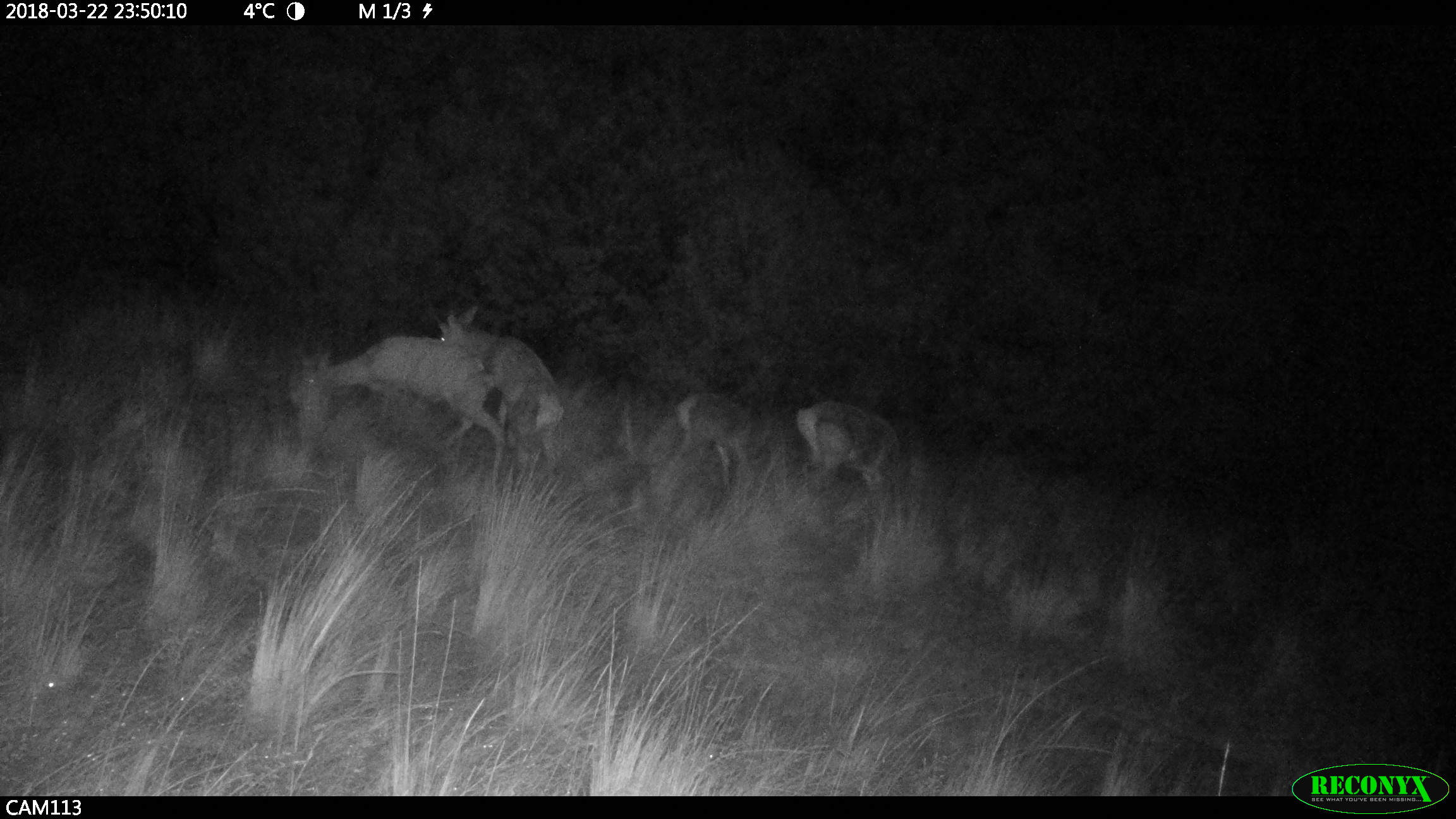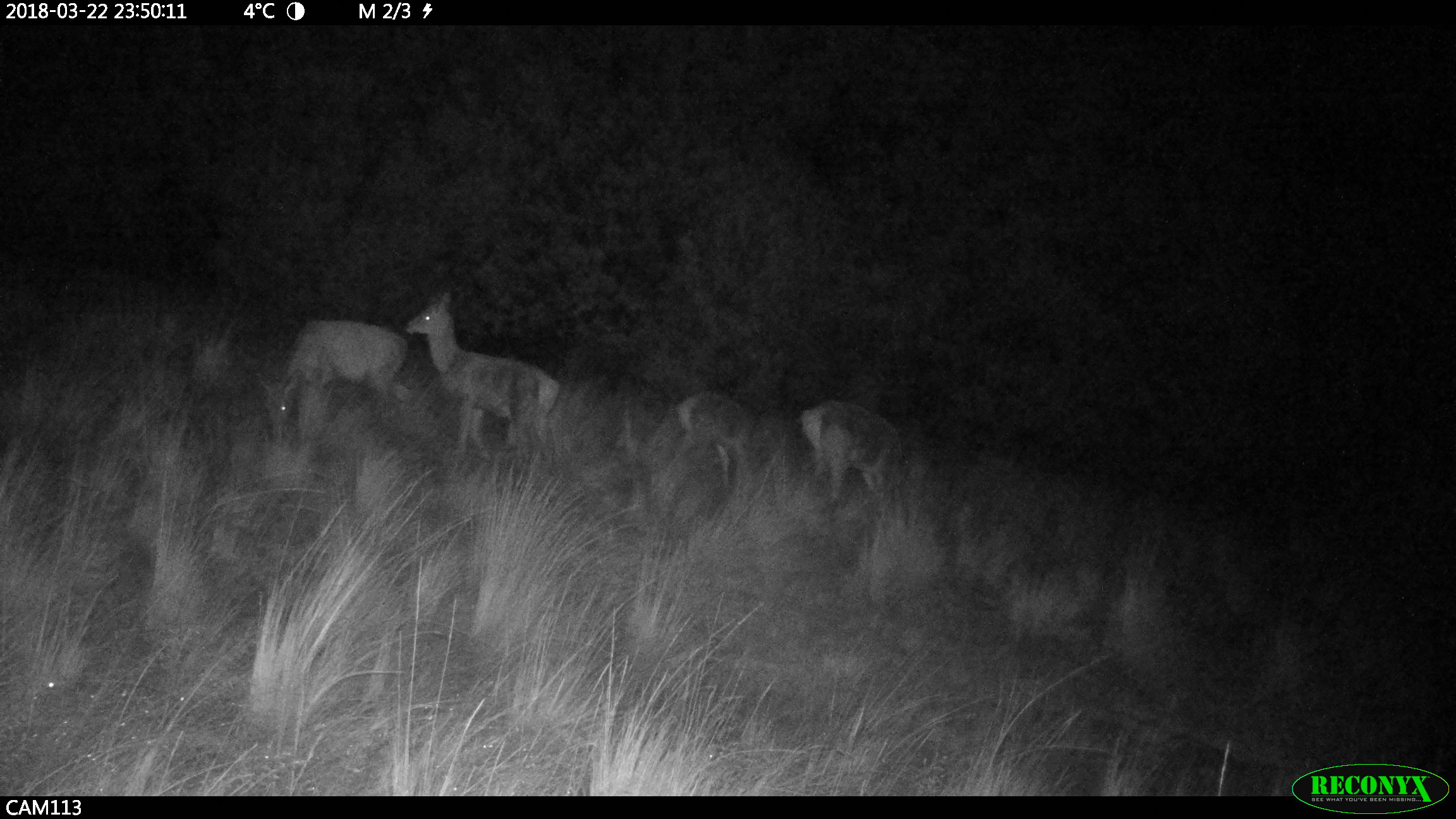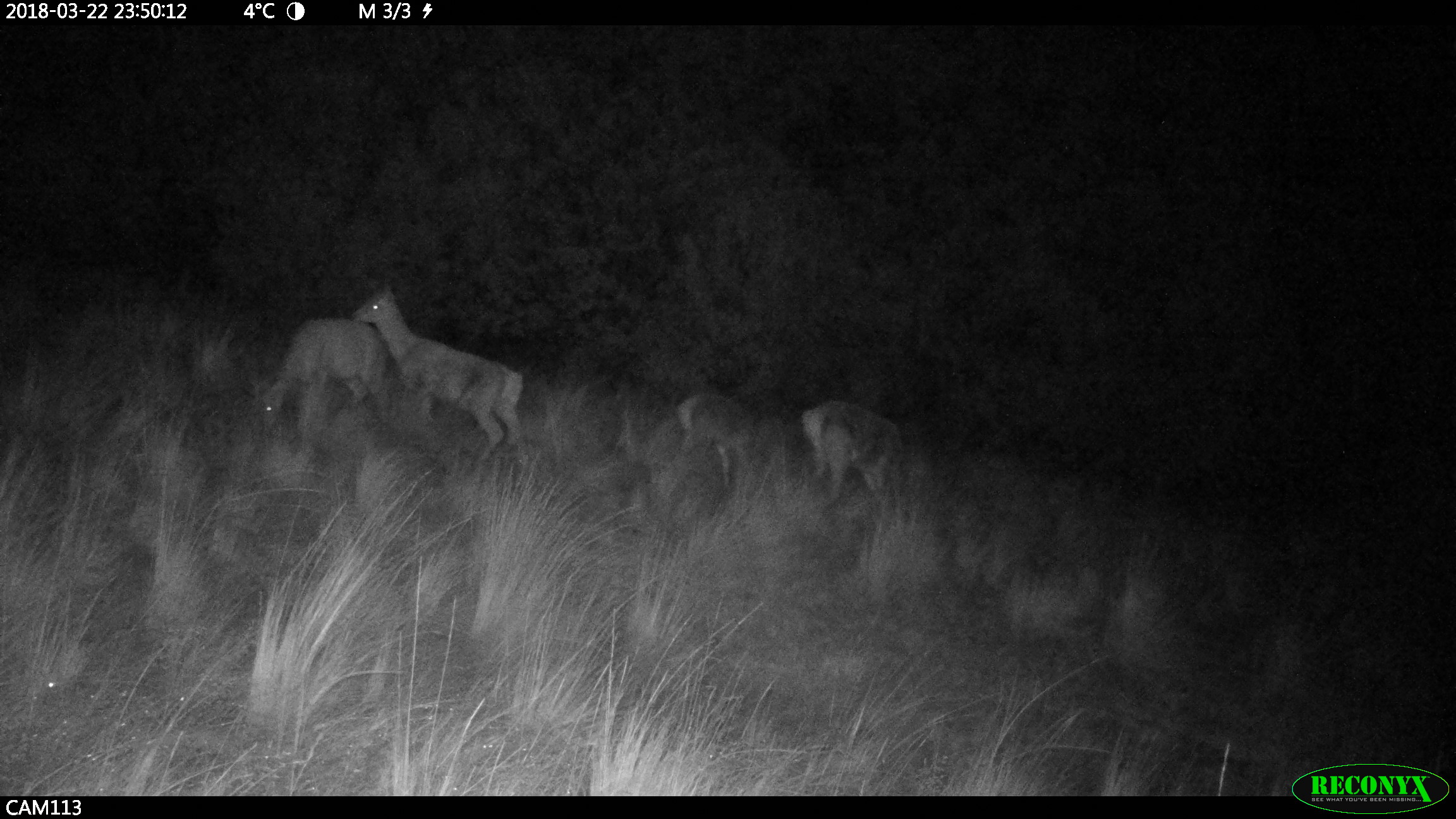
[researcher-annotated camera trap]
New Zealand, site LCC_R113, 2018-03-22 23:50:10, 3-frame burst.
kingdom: Animalia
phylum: Chordata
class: Mammalia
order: Artiodactyla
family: Cervidae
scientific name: Cervidae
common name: deer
Deer (Cervidae).